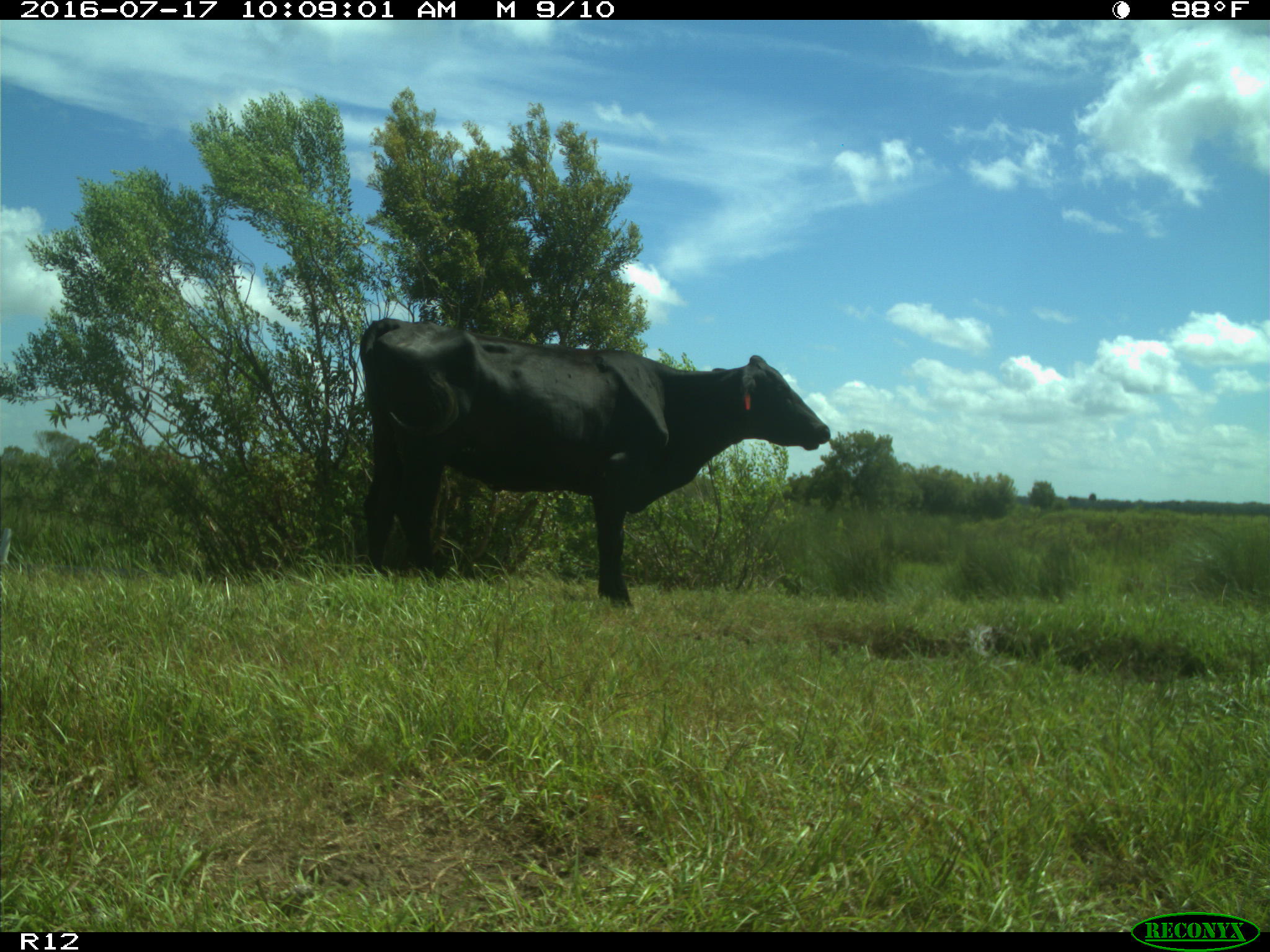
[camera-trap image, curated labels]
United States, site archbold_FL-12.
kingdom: Animalia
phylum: Chordata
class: Mammalia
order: Artiodactyla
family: Bovidae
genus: Bos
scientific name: Bos taurus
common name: domestic cow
Bos taurus (domestic cow).